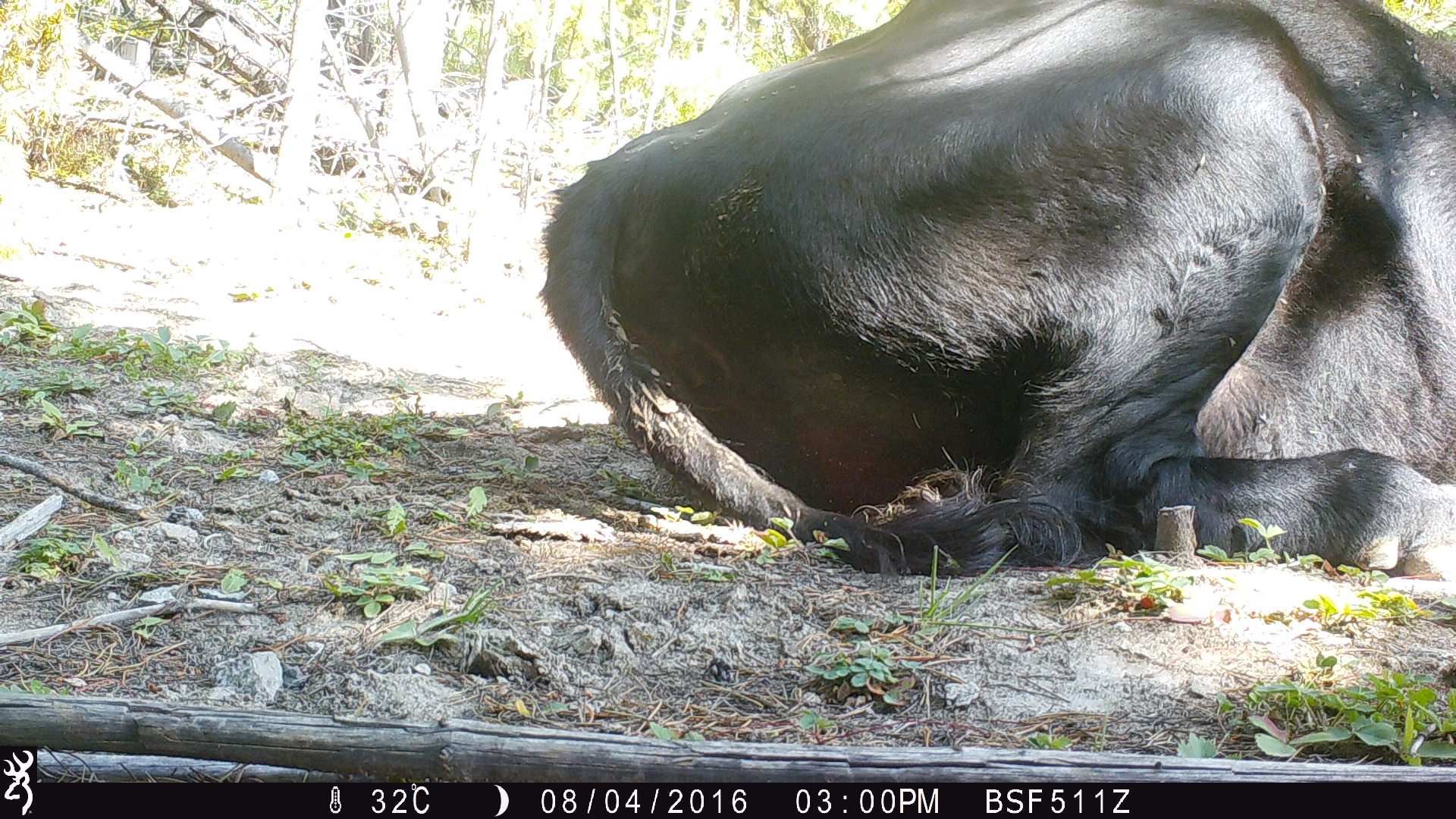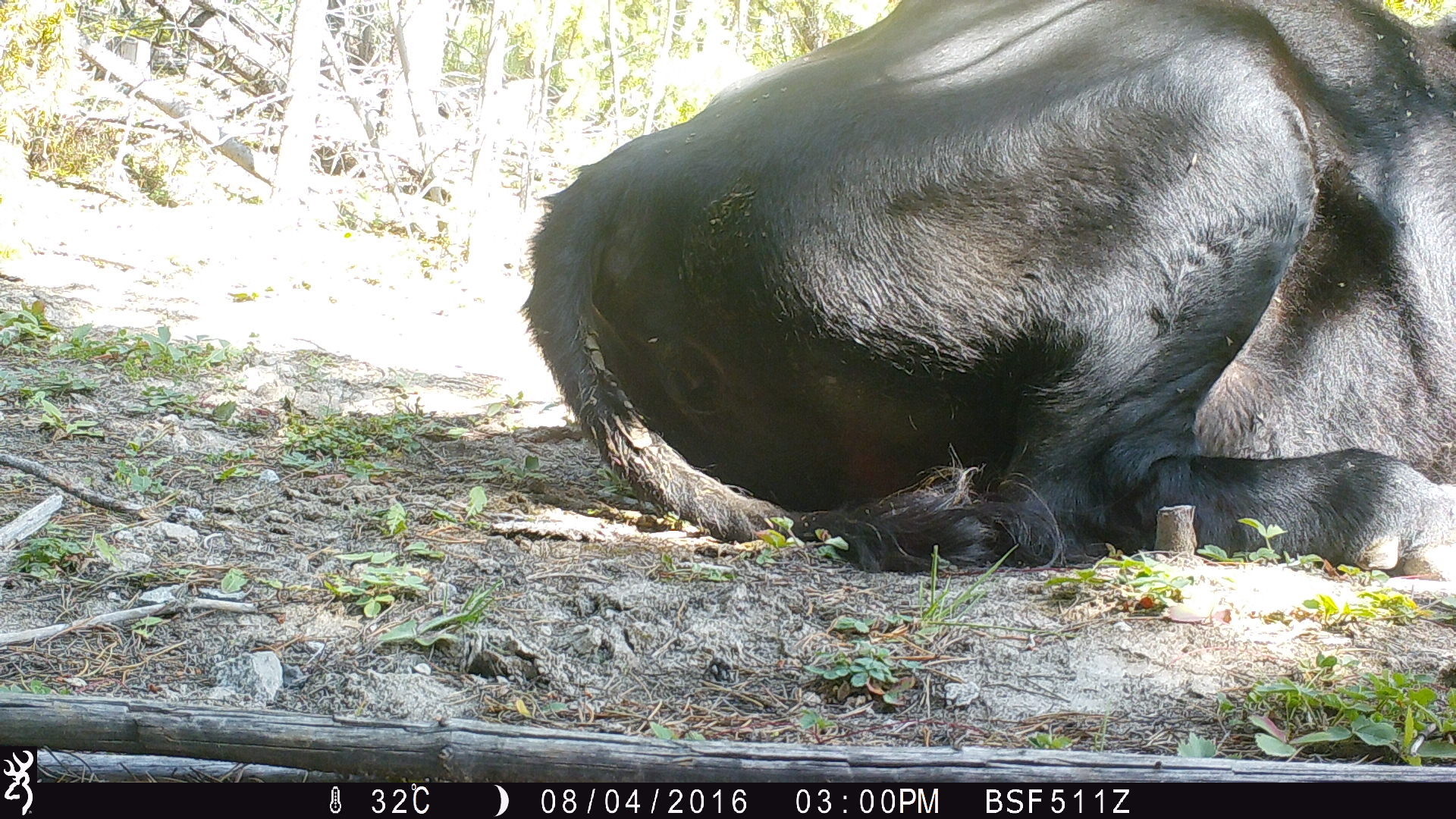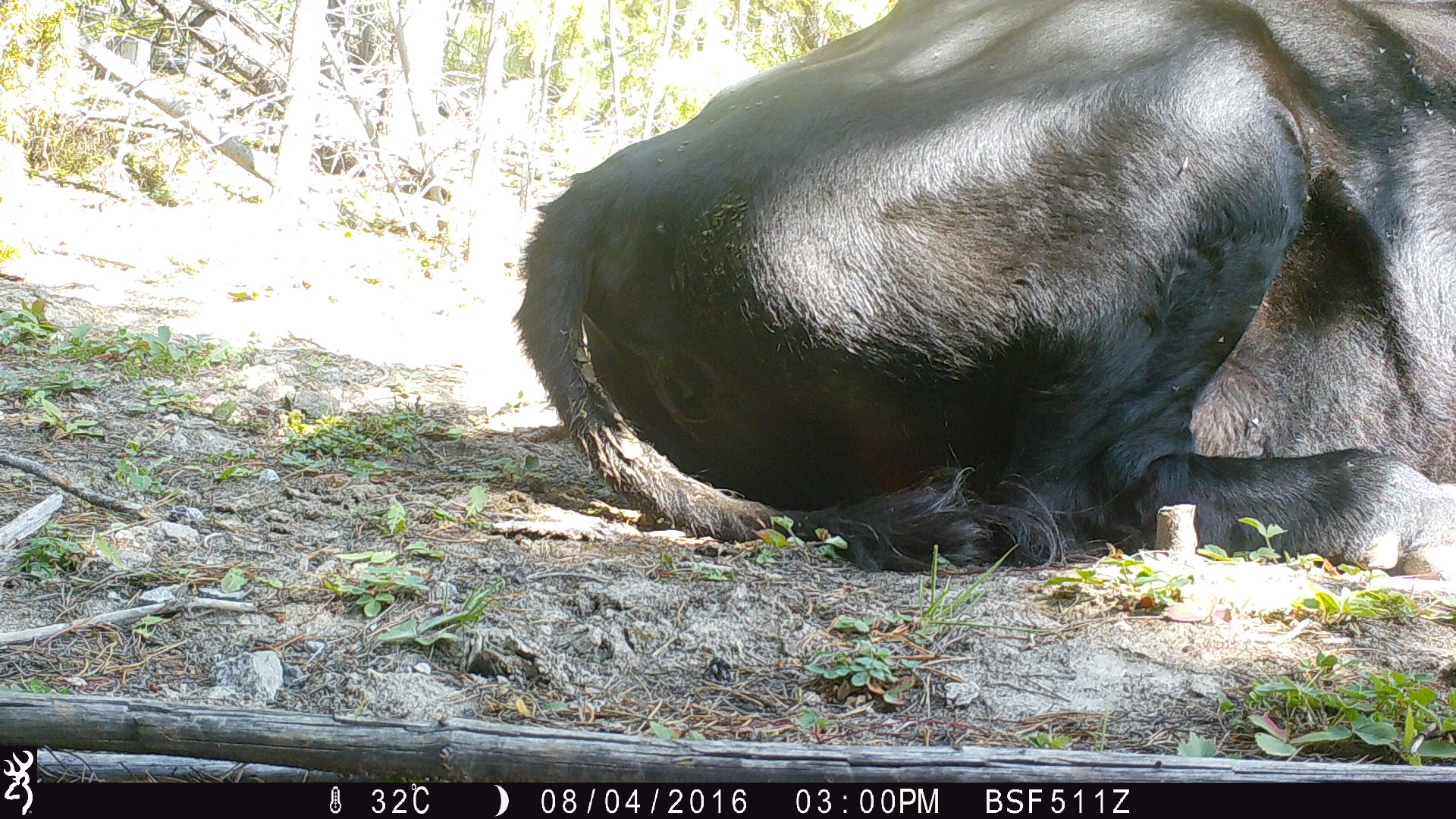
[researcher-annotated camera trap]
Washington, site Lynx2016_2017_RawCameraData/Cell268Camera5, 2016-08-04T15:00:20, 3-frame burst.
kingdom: Animalia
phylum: Chordata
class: Mammalia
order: Artiodactyla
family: Bovidae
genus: Bos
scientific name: Bos taurus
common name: domestic cattle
Domestic cattle (Bos taurus). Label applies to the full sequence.